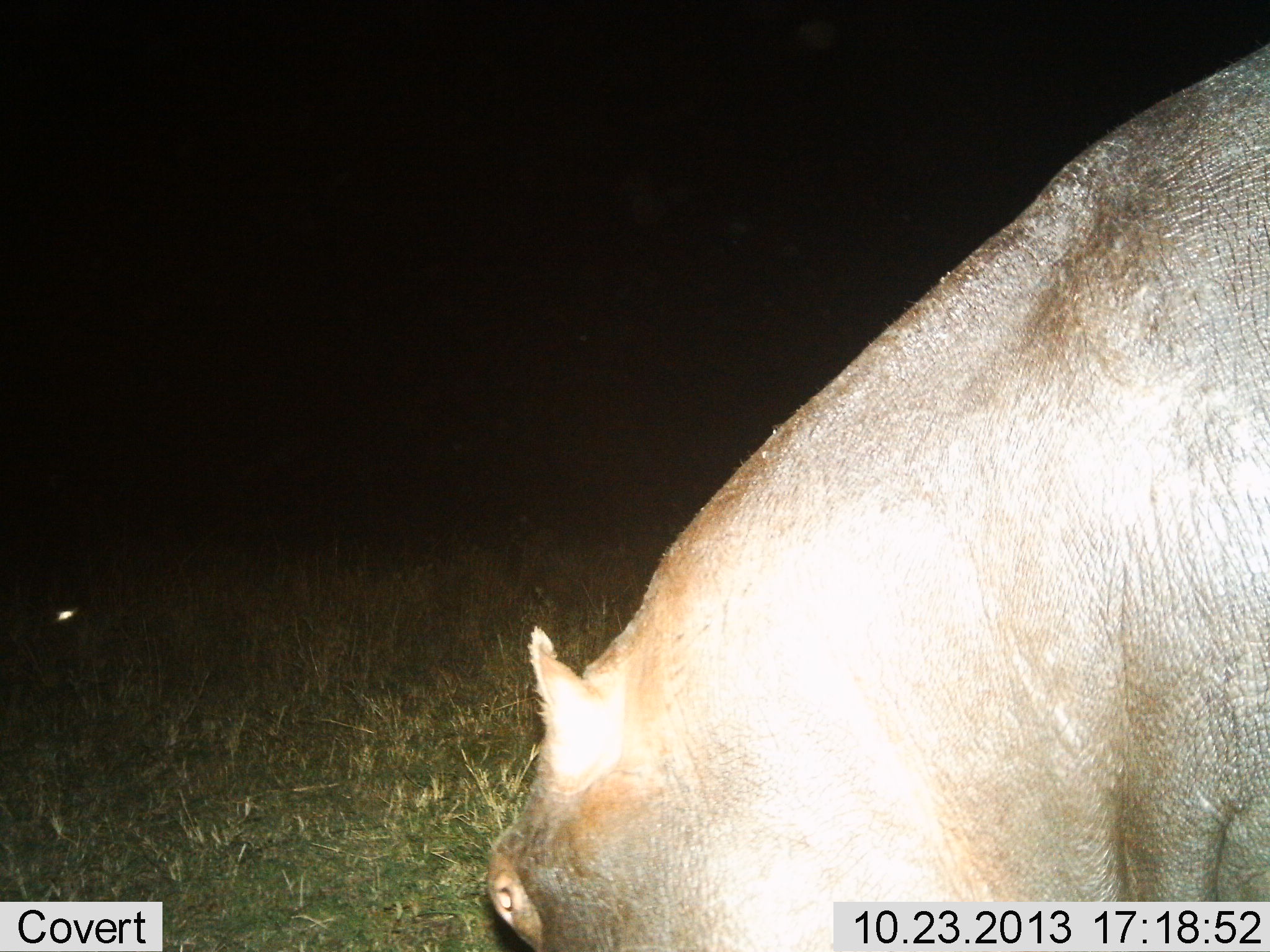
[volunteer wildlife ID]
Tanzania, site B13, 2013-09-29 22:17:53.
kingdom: Animalia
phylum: Chordata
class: Mammalia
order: Artiodactyla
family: Hippopotamidae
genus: Hippopotamus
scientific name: Hippopotamus amphibius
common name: hippopotamus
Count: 1.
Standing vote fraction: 33%.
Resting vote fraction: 0%.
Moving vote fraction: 0%.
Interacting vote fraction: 0%.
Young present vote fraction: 6%.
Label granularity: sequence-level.